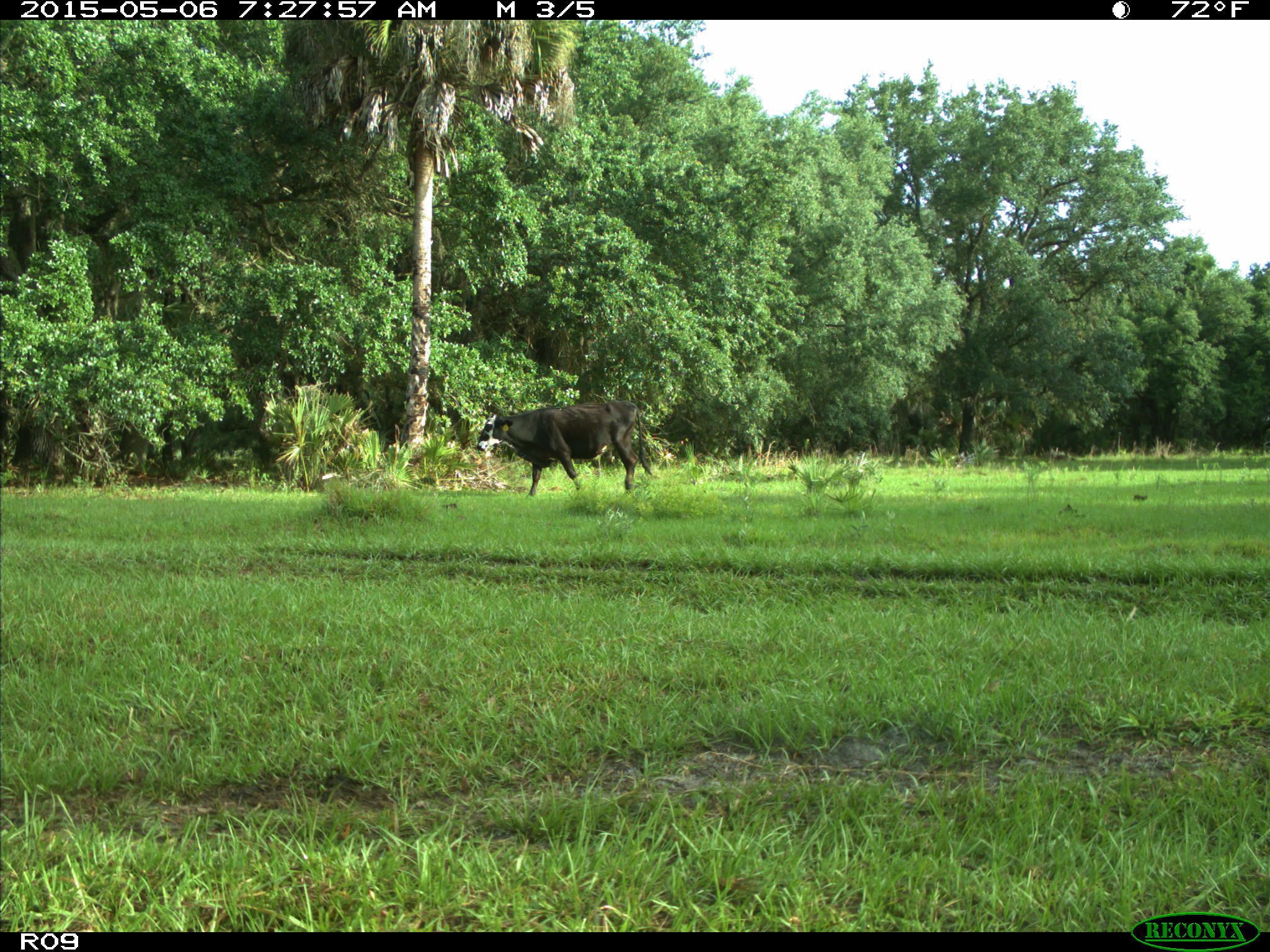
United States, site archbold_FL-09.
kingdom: Animalia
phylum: Chordata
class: Mammalia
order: Artiodactyla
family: Bovidae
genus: Bos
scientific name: Bos taurus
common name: domestic cow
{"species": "Bos taurus (domestic cow)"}